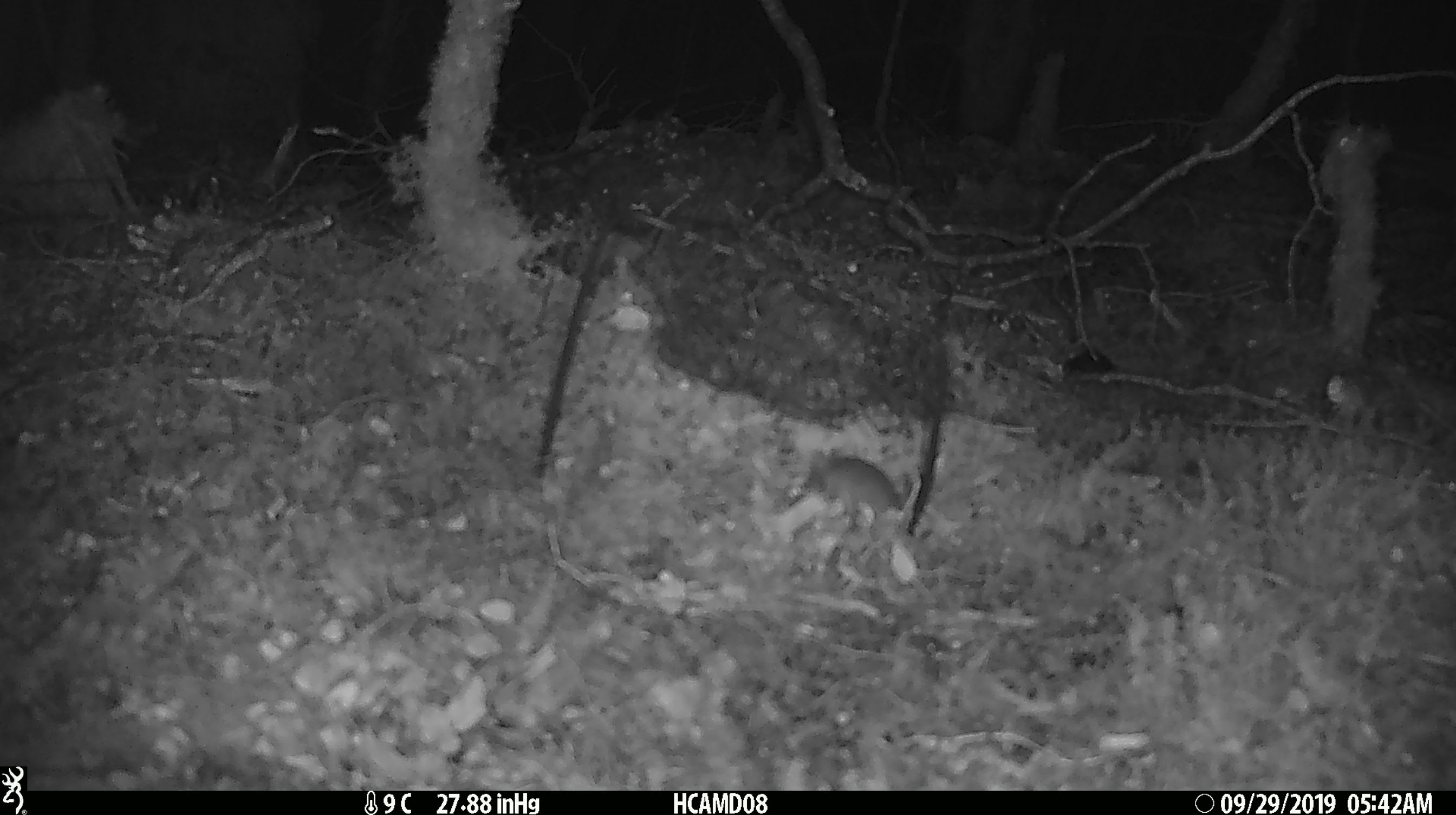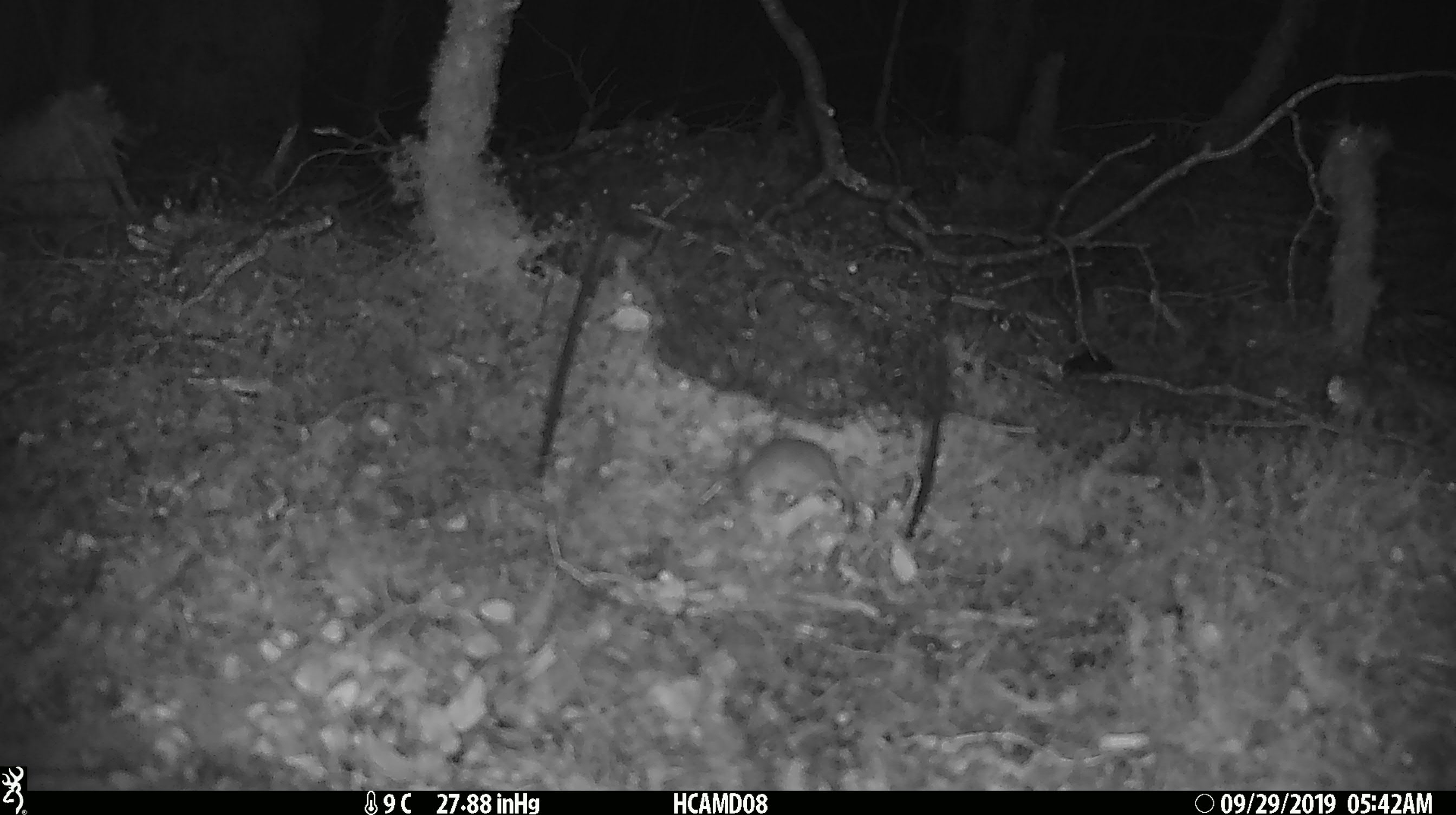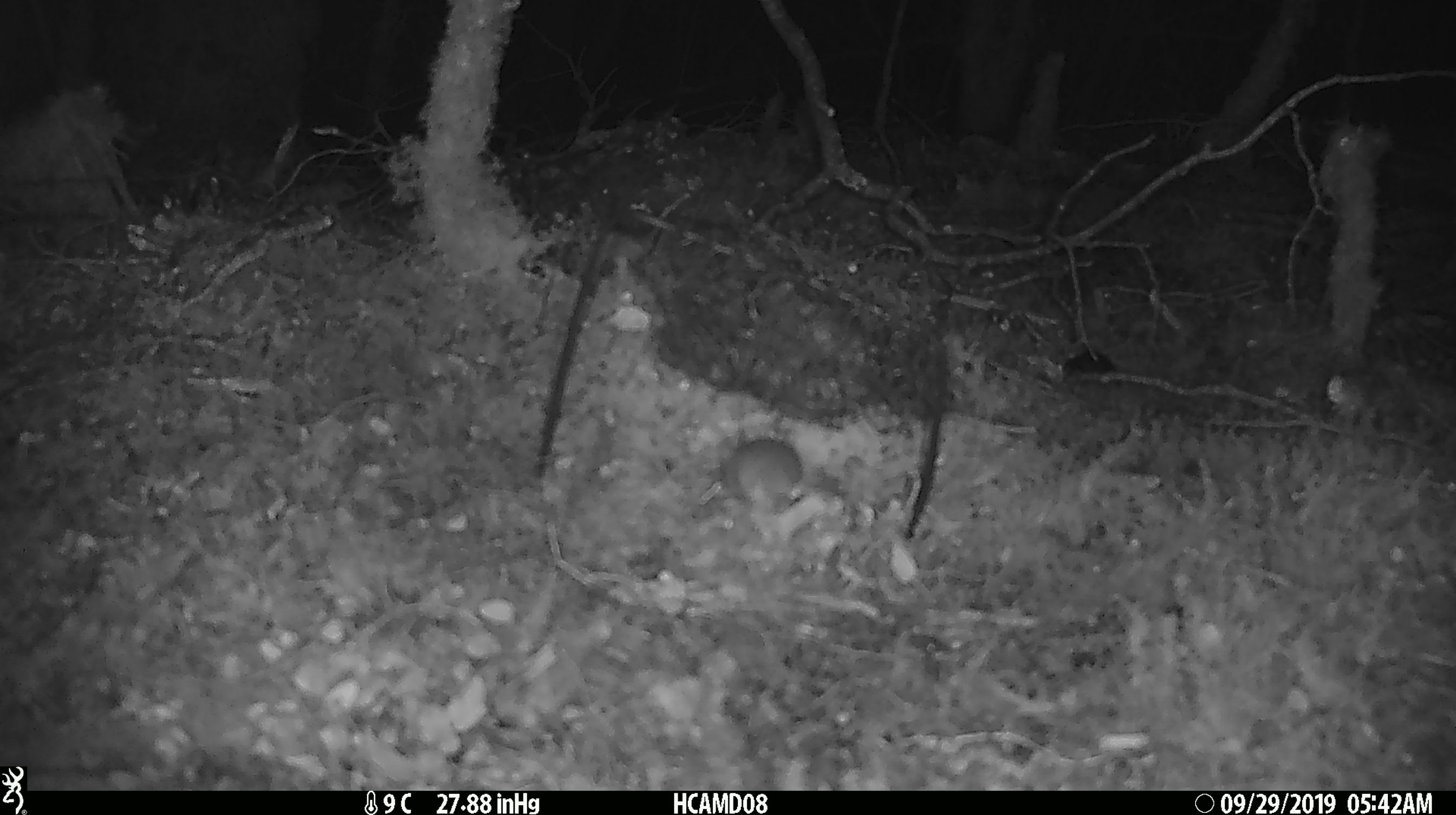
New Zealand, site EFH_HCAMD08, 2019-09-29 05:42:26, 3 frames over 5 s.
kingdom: Animalia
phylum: Chordata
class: Mammalia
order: Rodentia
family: Muridae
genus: Mus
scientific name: Mus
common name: mouse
Mouse (Mus).